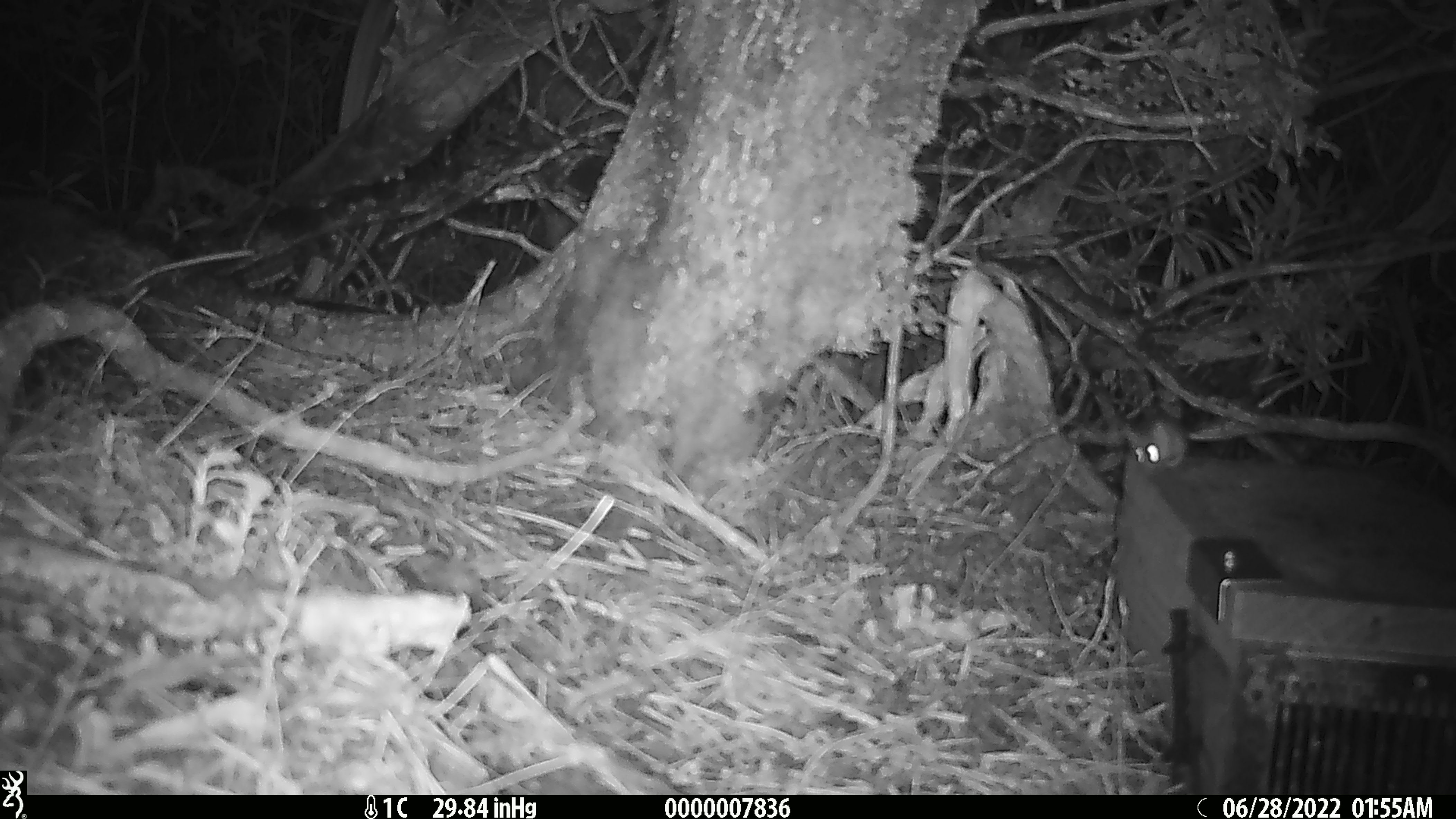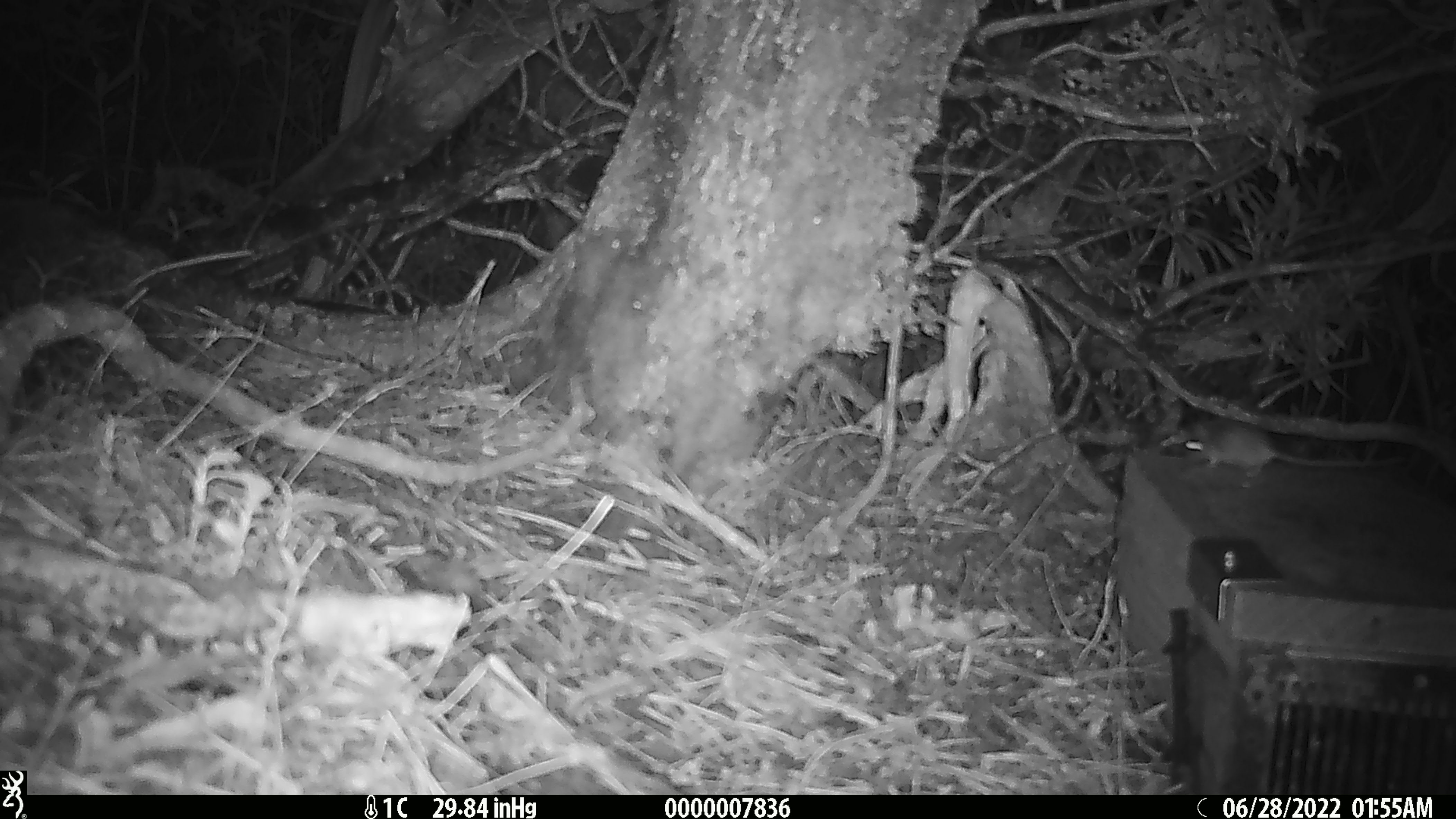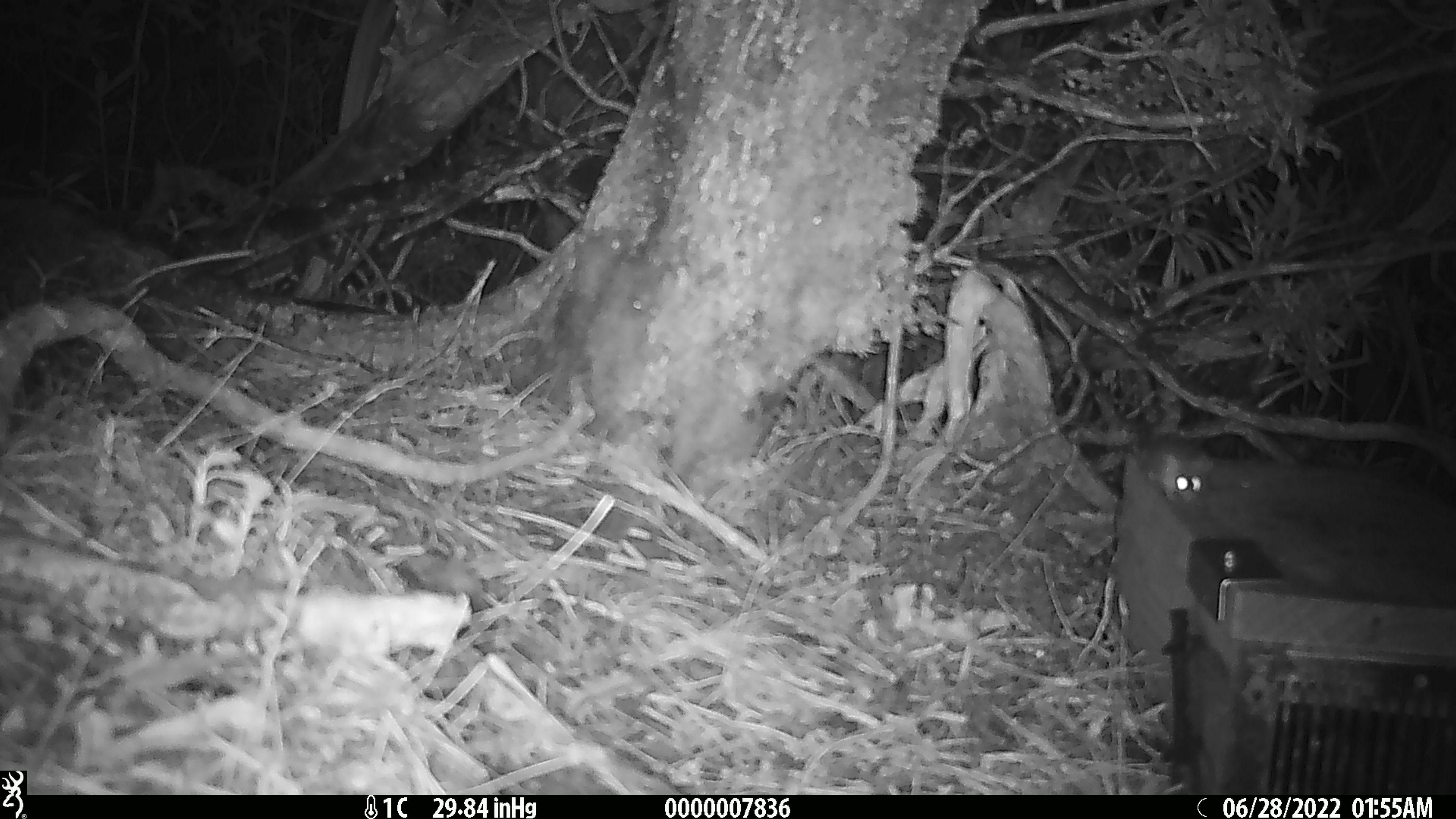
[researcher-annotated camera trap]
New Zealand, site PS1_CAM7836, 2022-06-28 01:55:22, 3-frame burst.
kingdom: Animalia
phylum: Chordata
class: Mammalia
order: Rodentia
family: Muridae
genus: Mus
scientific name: Mus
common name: mouse